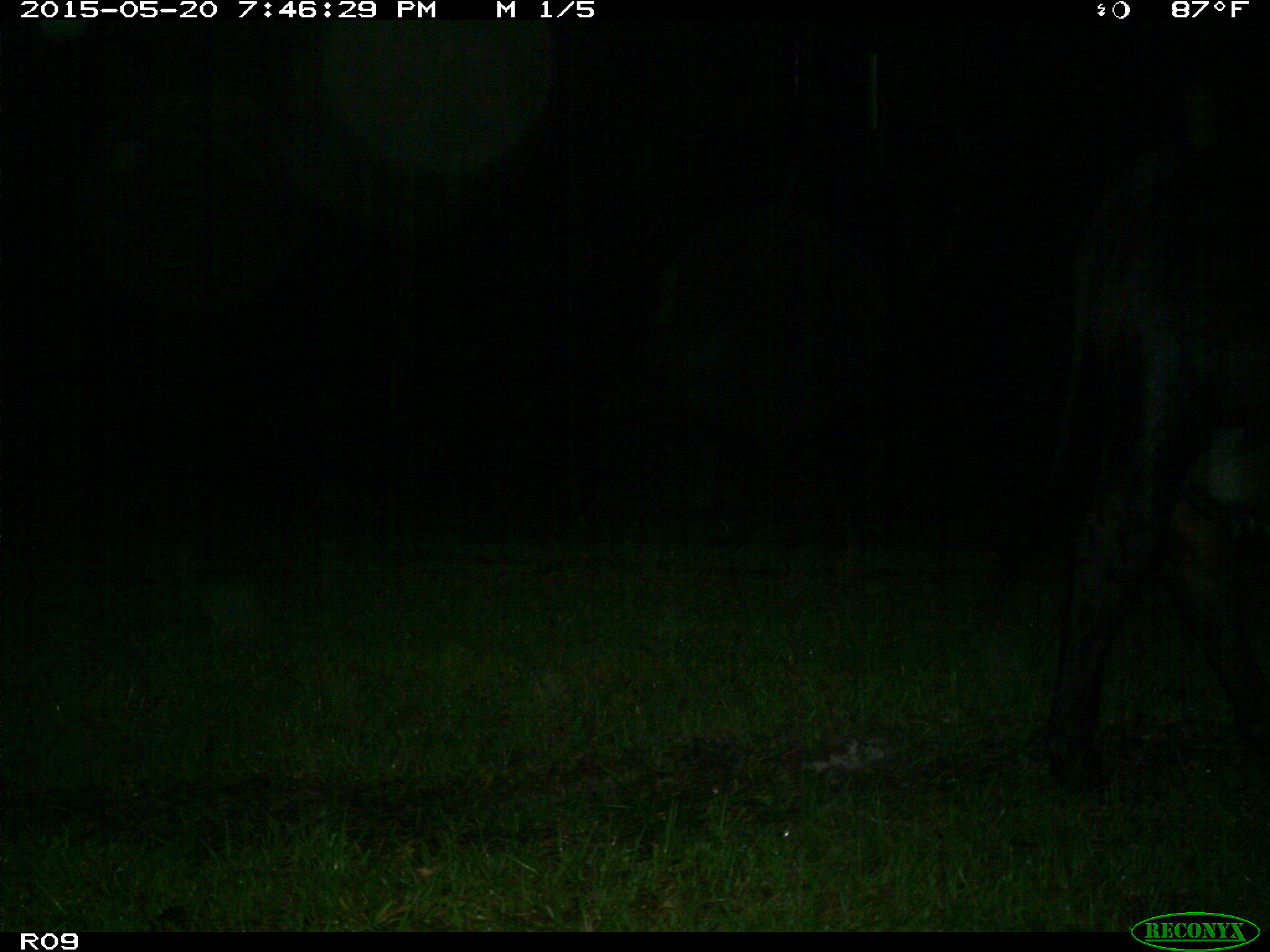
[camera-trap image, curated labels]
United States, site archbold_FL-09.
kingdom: Animalia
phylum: Chordata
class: Mammalia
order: Artiodactyla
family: Bovidae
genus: Bos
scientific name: Bos taurus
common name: domestic cow